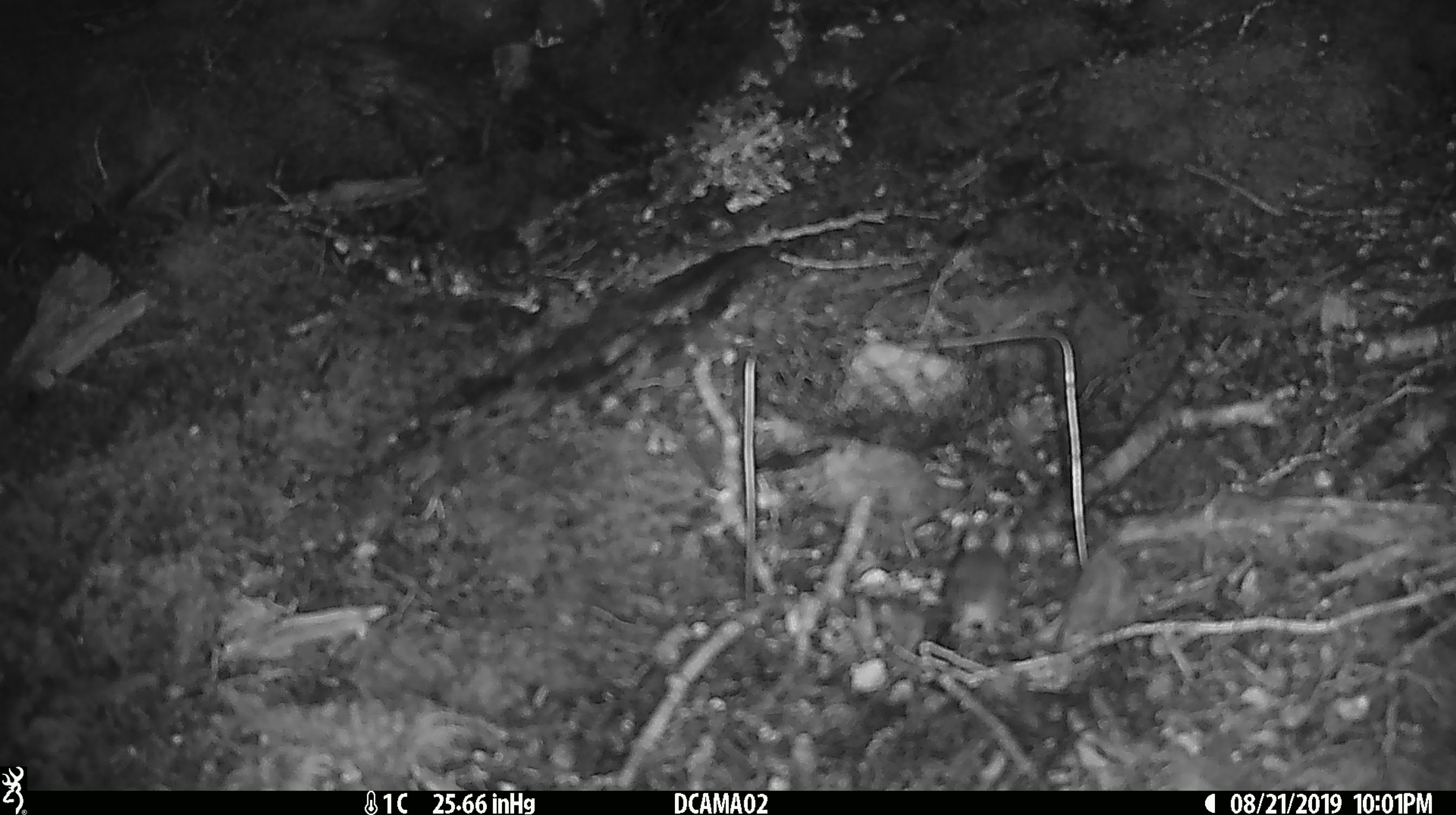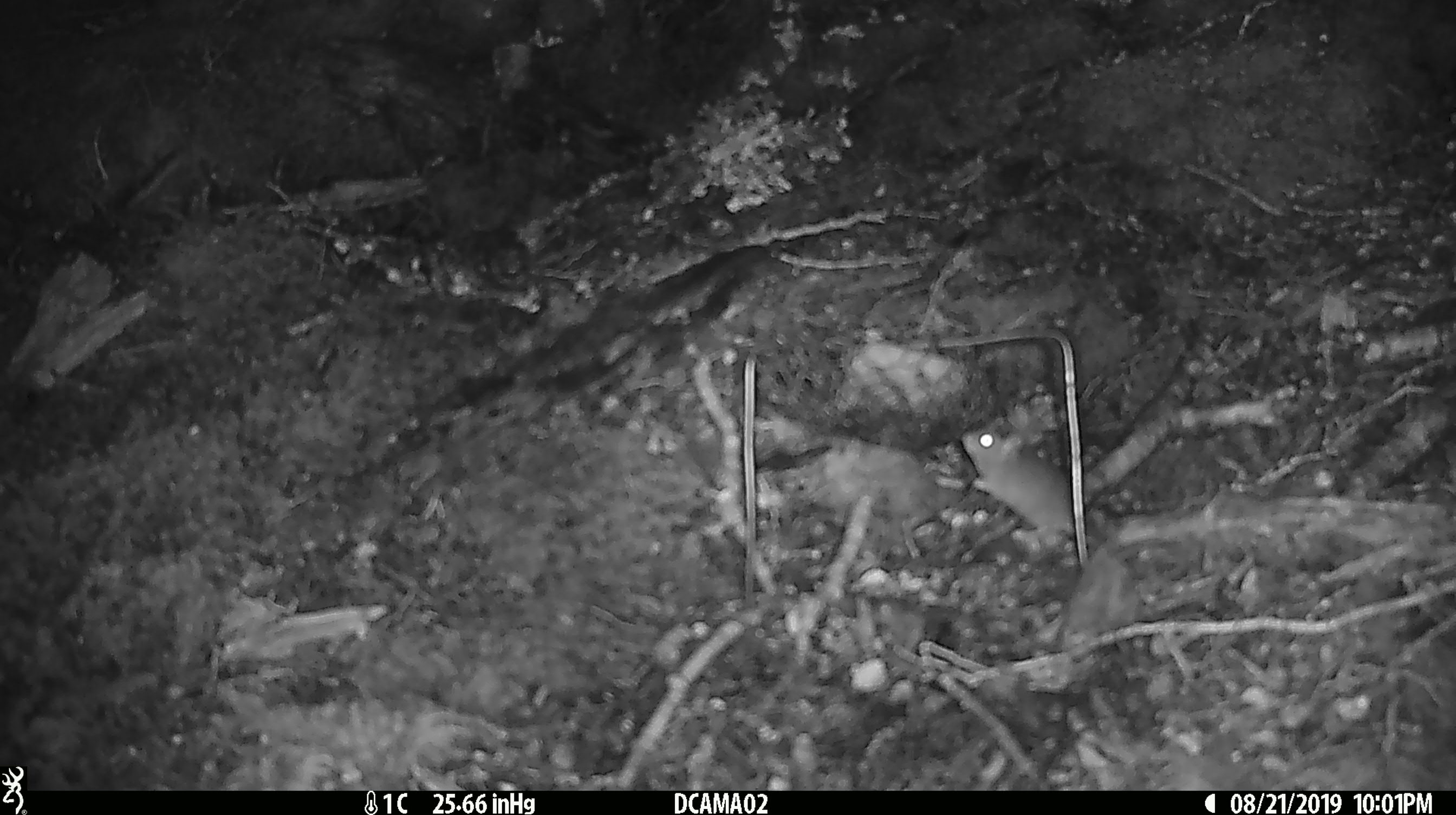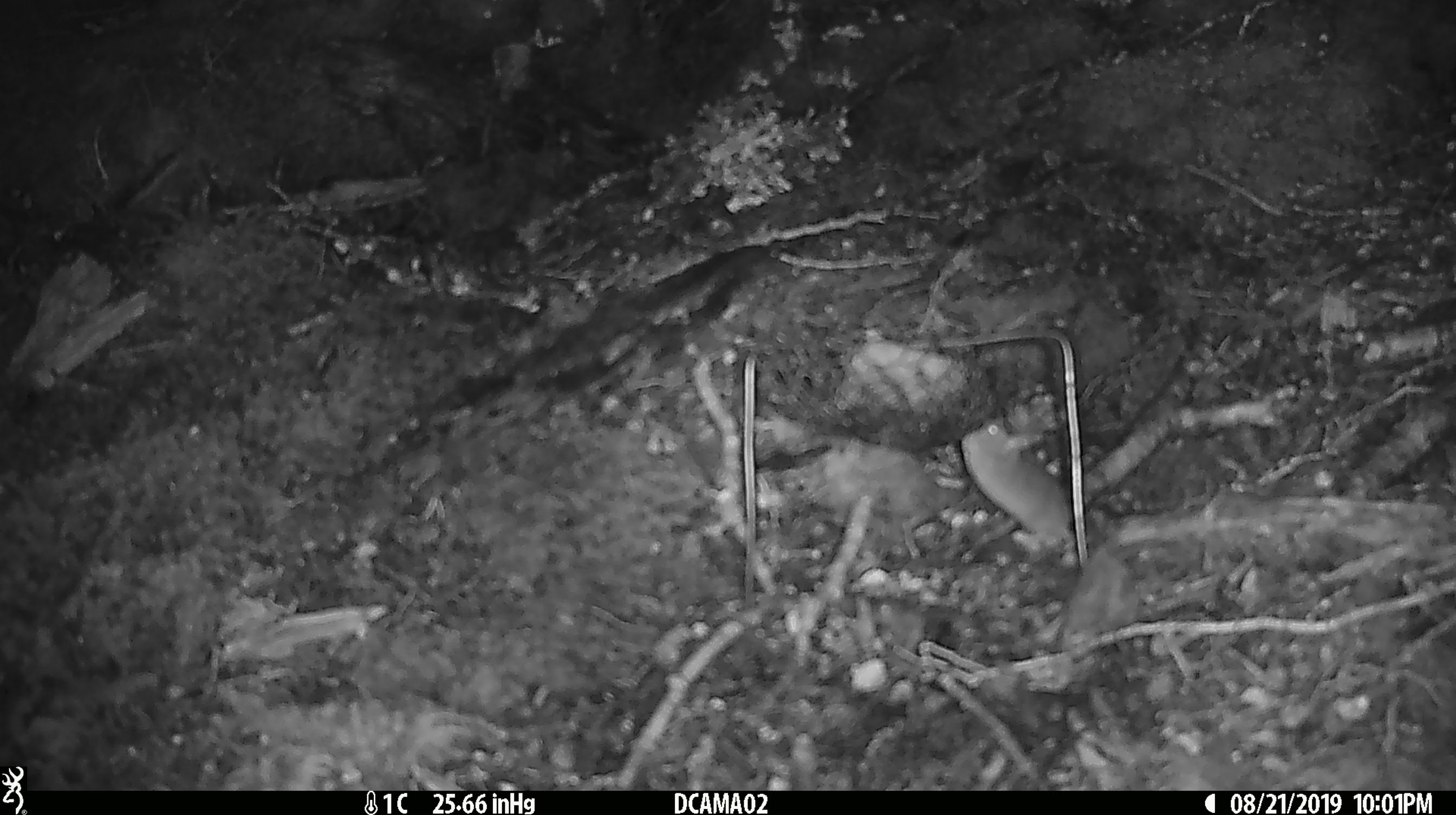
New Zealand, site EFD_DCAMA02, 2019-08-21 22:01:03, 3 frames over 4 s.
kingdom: Animalia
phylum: Chordata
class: Mammalia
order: Rodentia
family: Muridae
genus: Mus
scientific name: Mus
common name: mouse